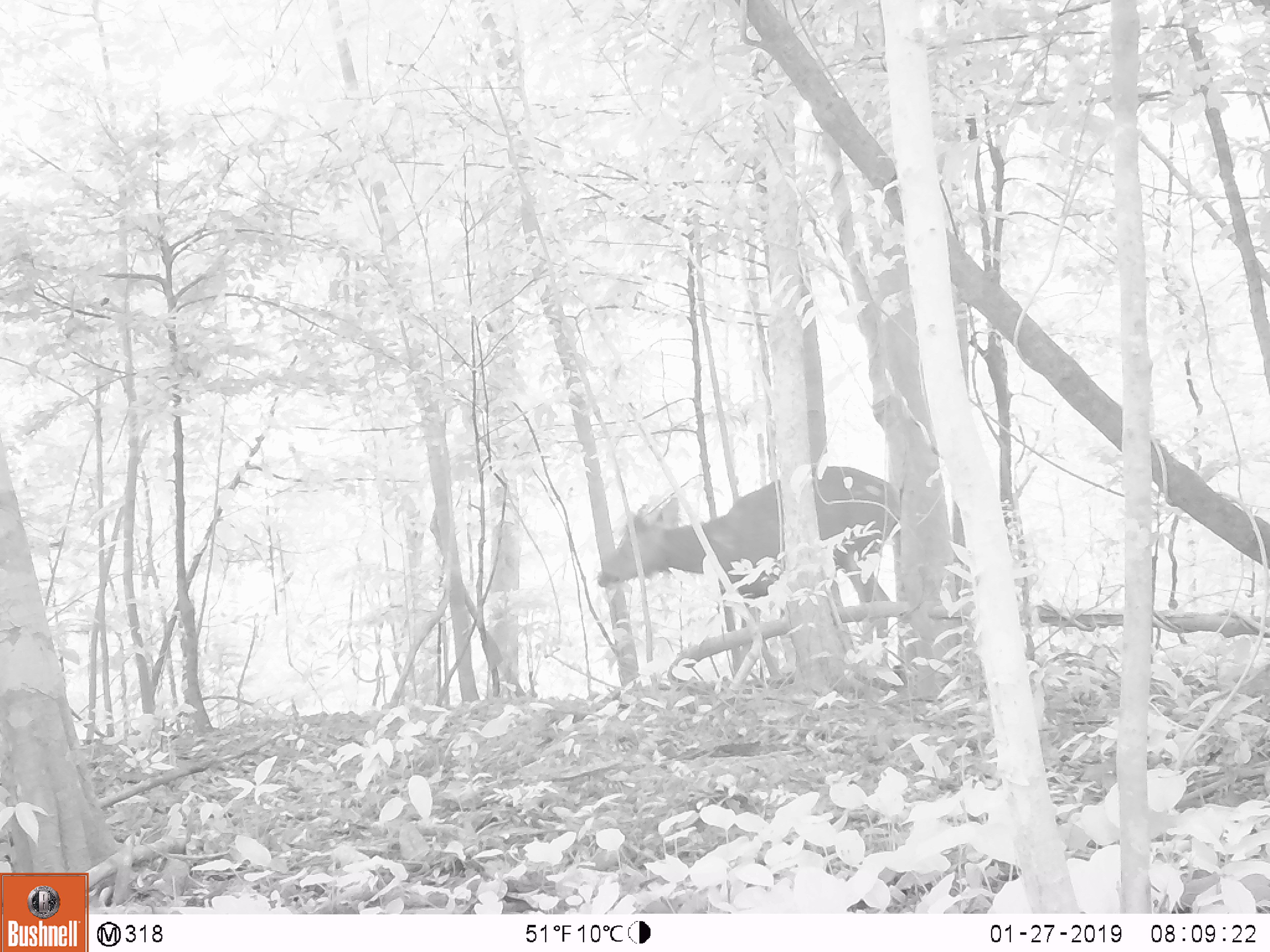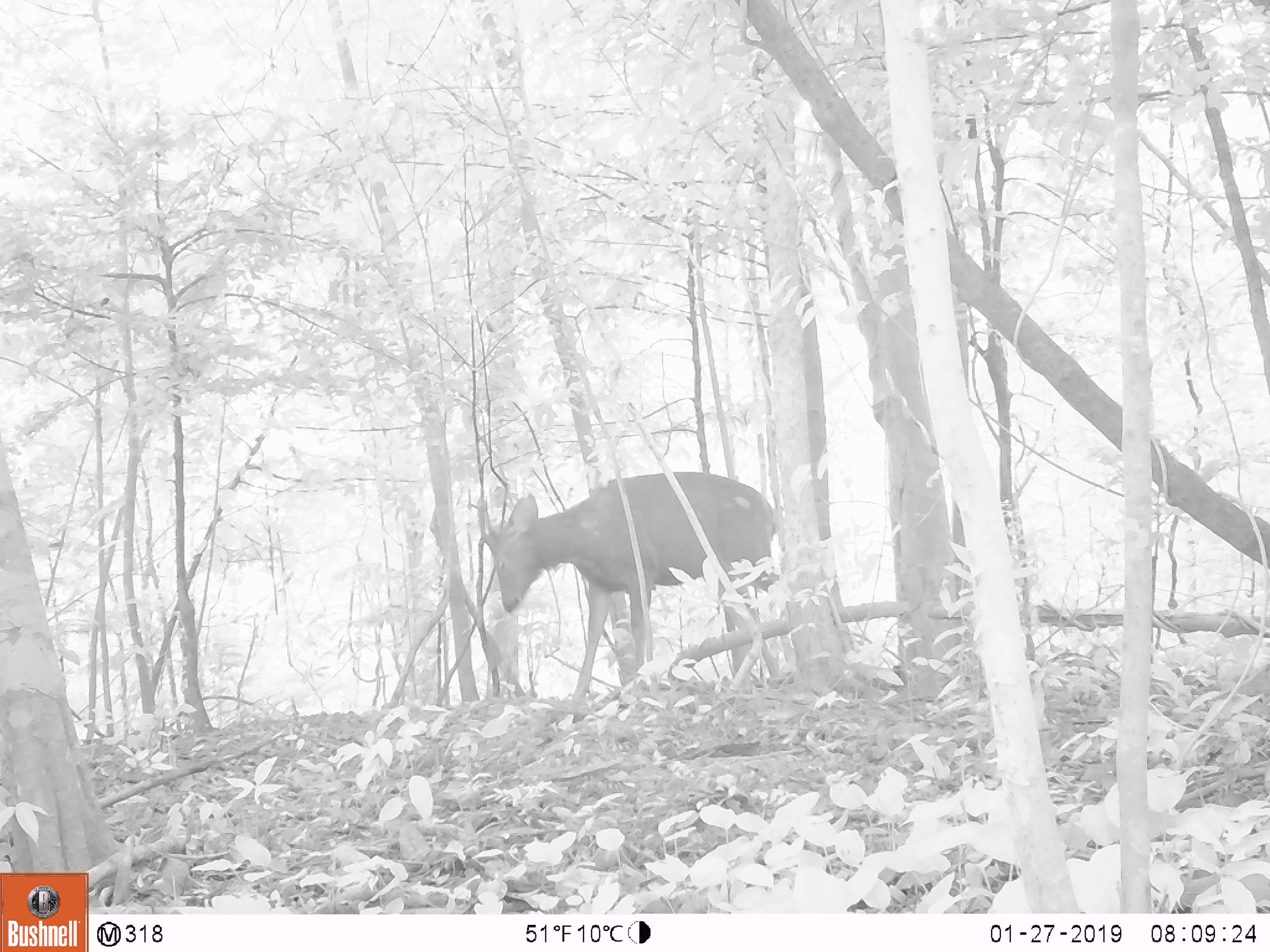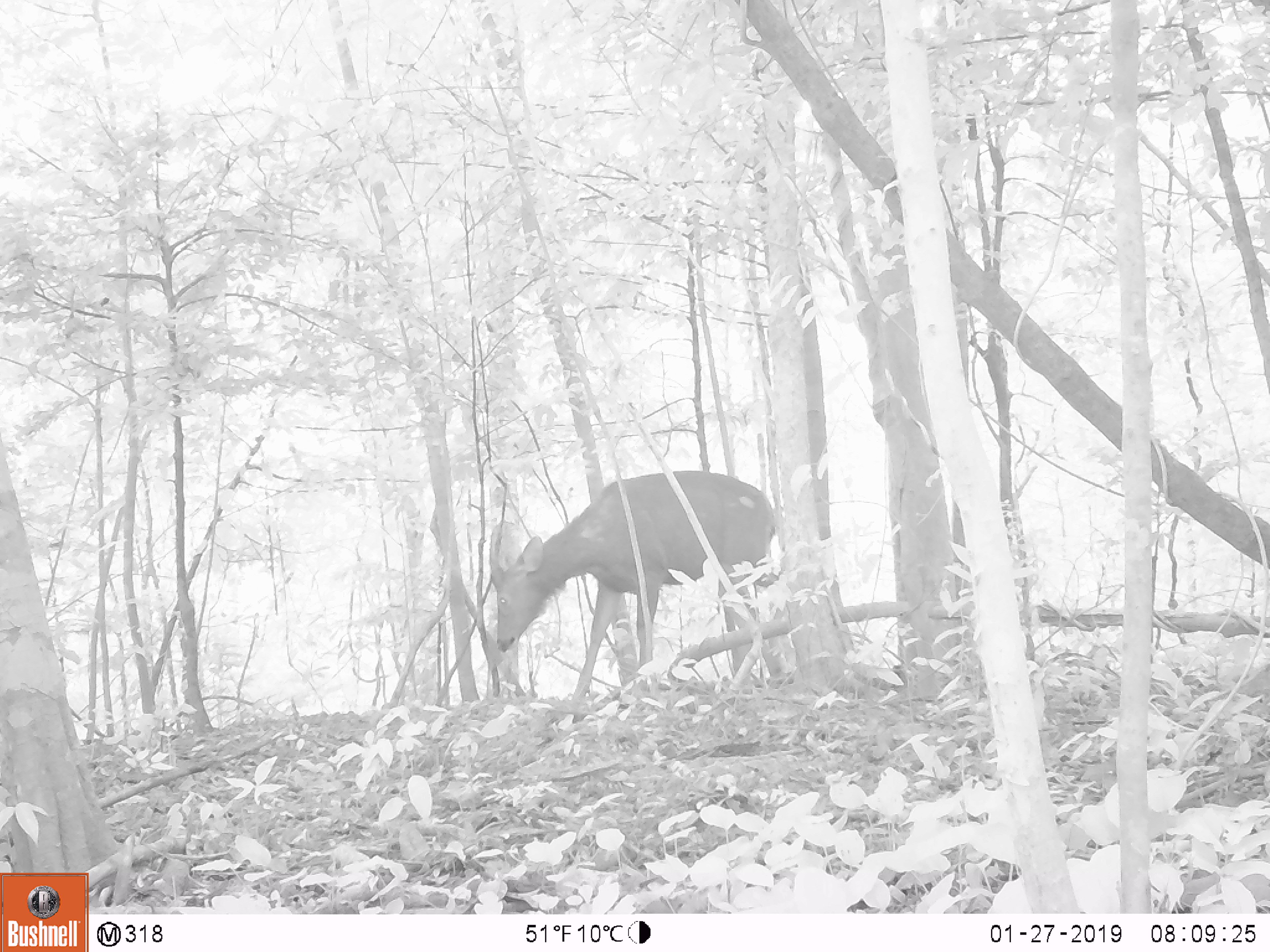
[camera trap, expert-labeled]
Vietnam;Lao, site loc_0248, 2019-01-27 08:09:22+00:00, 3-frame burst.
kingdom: Animalia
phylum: Chordata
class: Mammalia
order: Artiodactyla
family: Cervidae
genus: Rusa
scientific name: Rusa unicolor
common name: sambar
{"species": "sambar (Rusa unicolor)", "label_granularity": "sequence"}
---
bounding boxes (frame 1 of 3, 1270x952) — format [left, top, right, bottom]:
sambar: [596, 465, 901, 690]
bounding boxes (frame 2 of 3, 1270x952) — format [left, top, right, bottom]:
sambar: [474, 468, 783, 709]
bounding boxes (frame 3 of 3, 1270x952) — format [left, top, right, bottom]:
sambar: [488, 467, 778, 711]